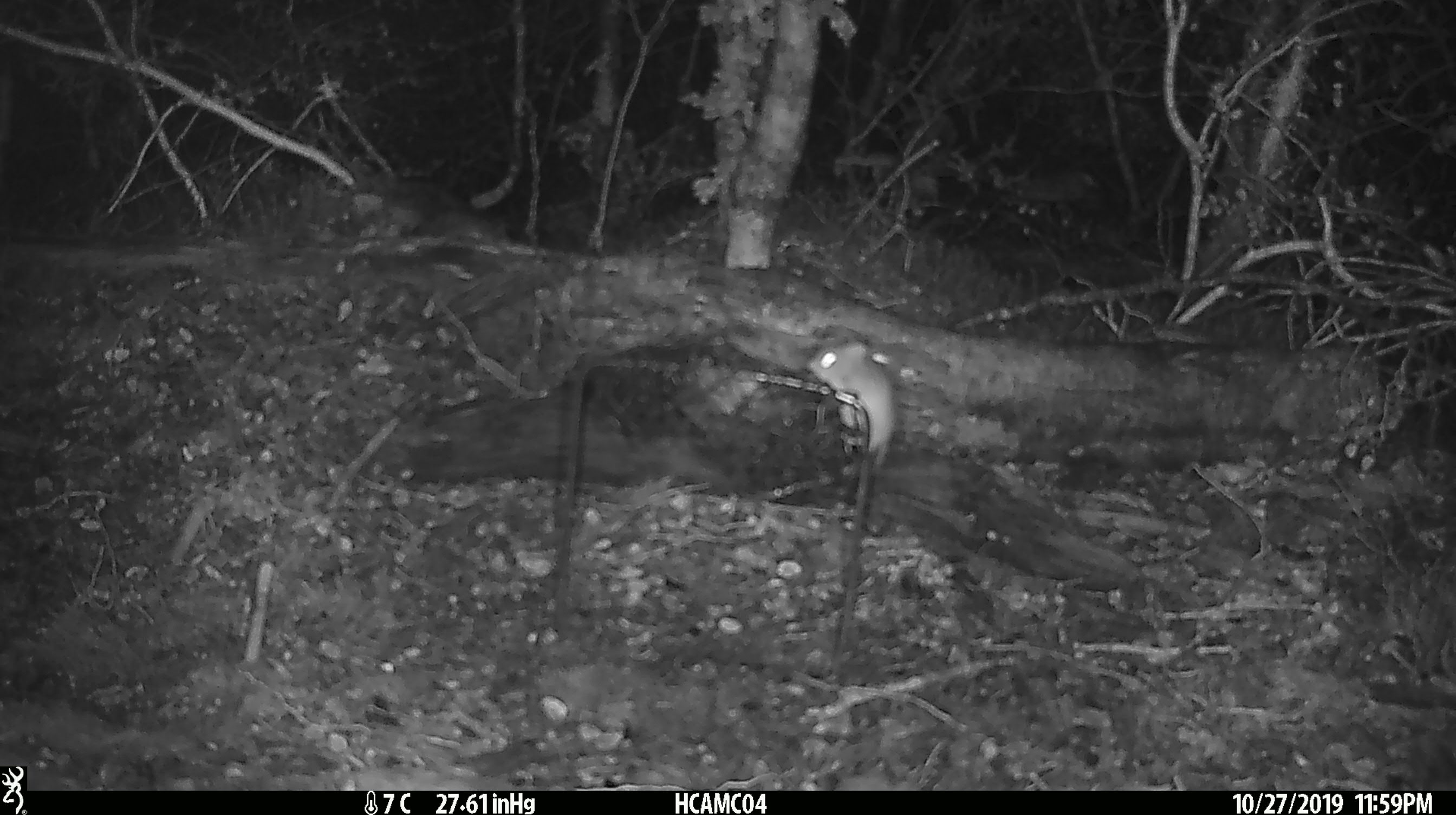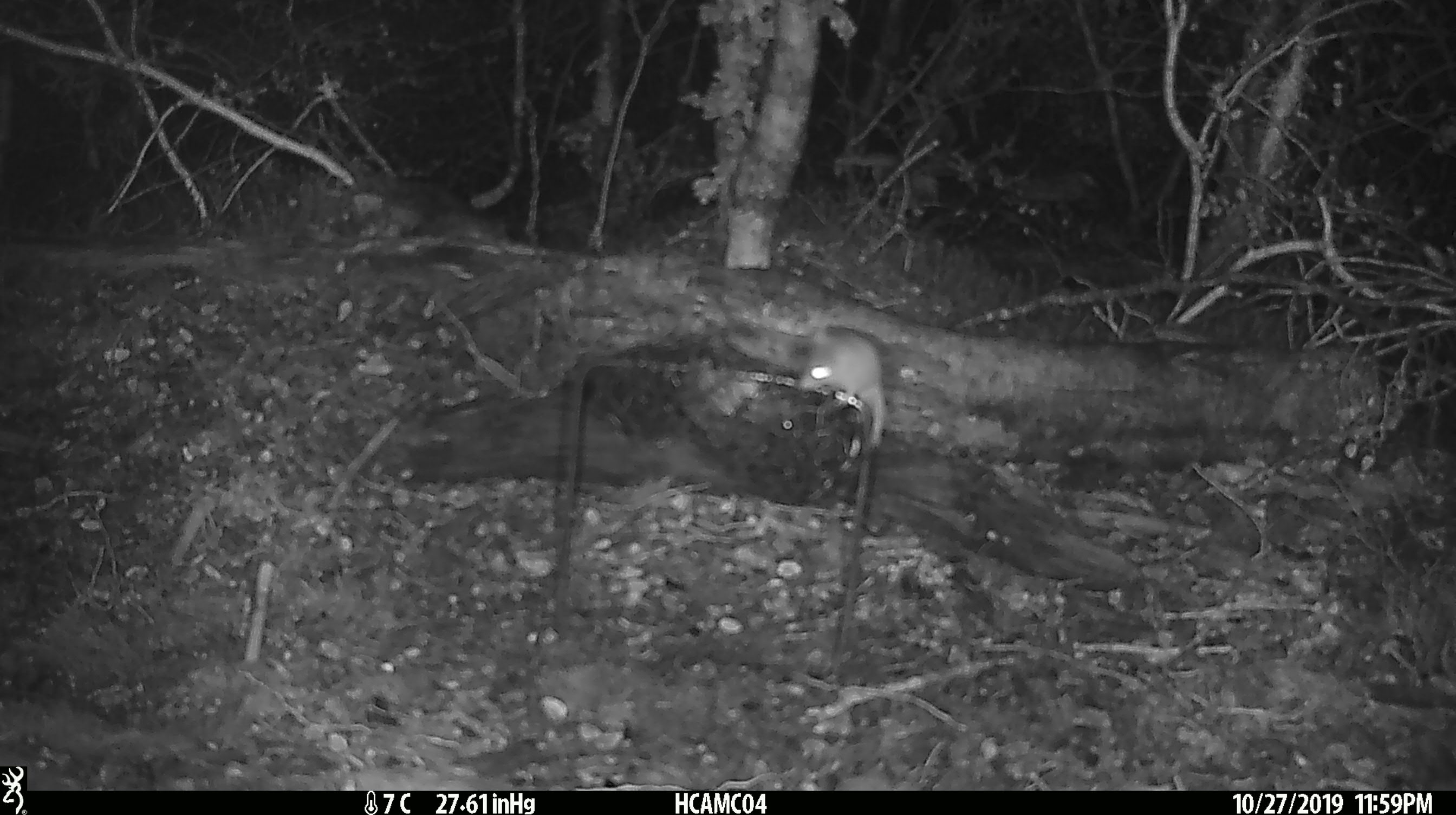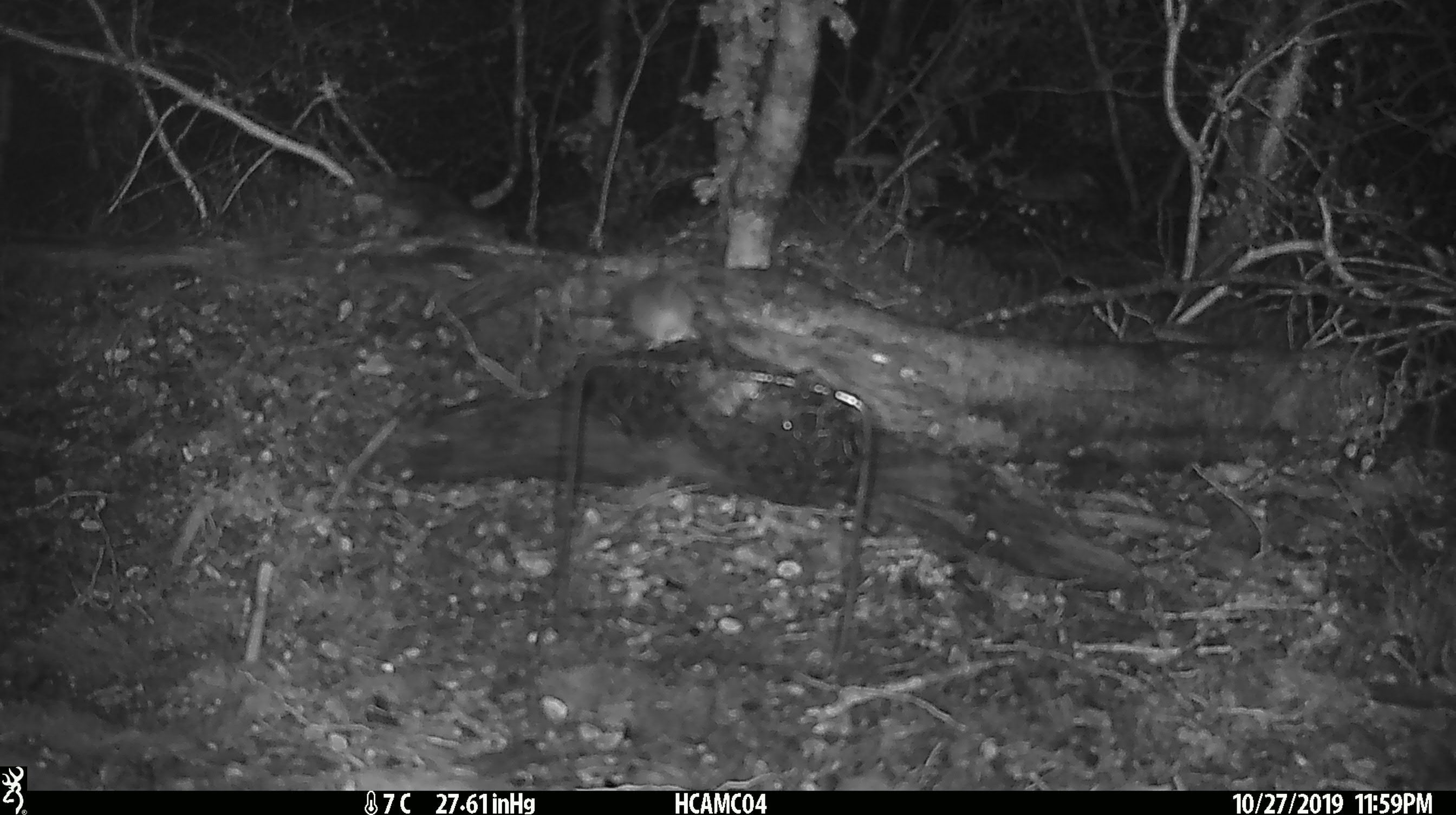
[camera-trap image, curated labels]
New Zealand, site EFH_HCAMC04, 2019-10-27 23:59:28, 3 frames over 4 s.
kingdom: Animalia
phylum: Chordata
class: Mammalia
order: Rodentia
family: Muridae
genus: Mus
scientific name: Mus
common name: mouse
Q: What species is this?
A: Mouse (Mus).